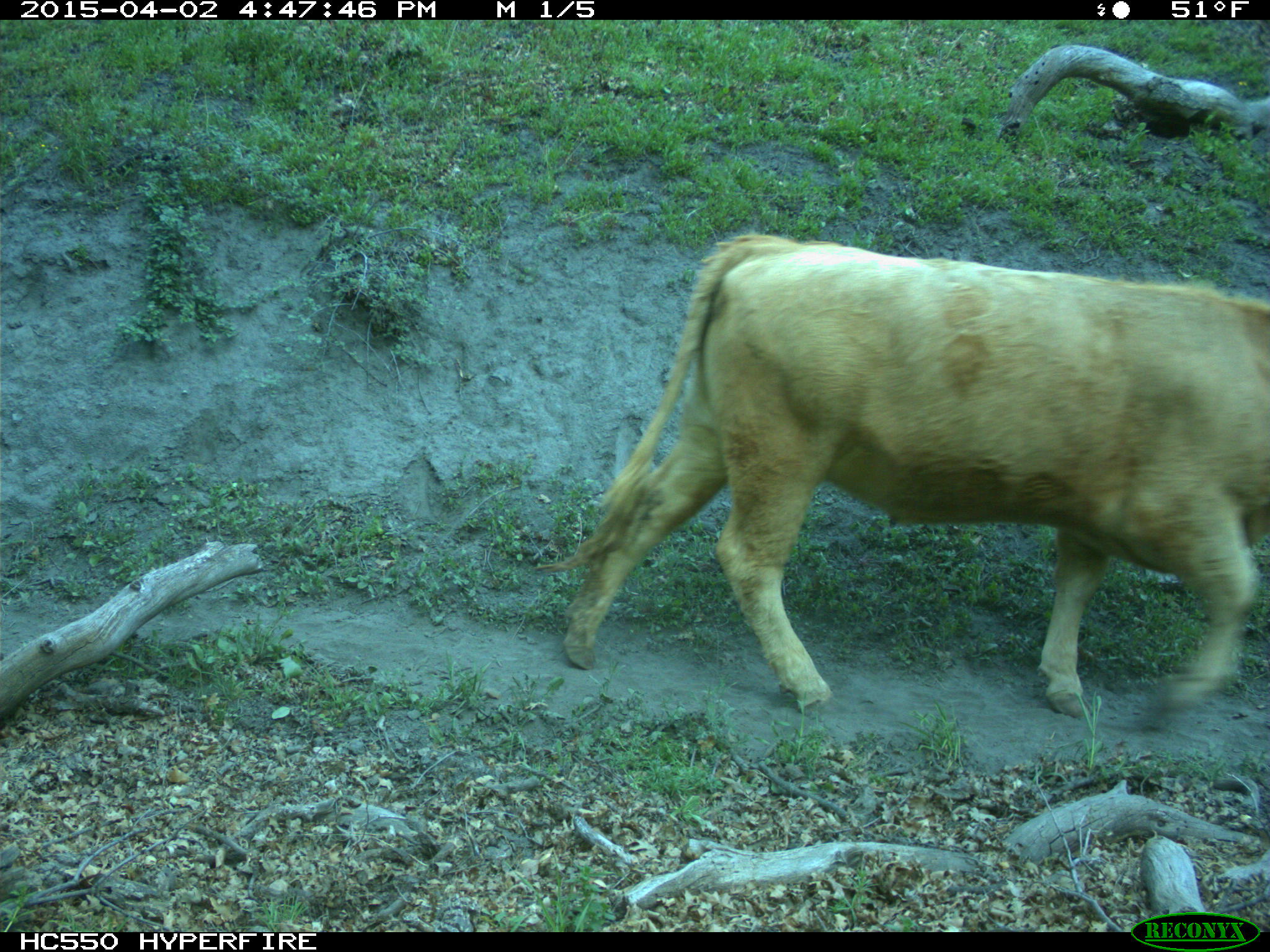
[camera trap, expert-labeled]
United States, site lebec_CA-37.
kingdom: Animalia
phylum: Chordata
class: Mammalia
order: Artiodactyla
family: Bovidae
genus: Bos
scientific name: Bos taurus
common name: domestic cow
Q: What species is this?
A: Bos taurus (domestic cow).